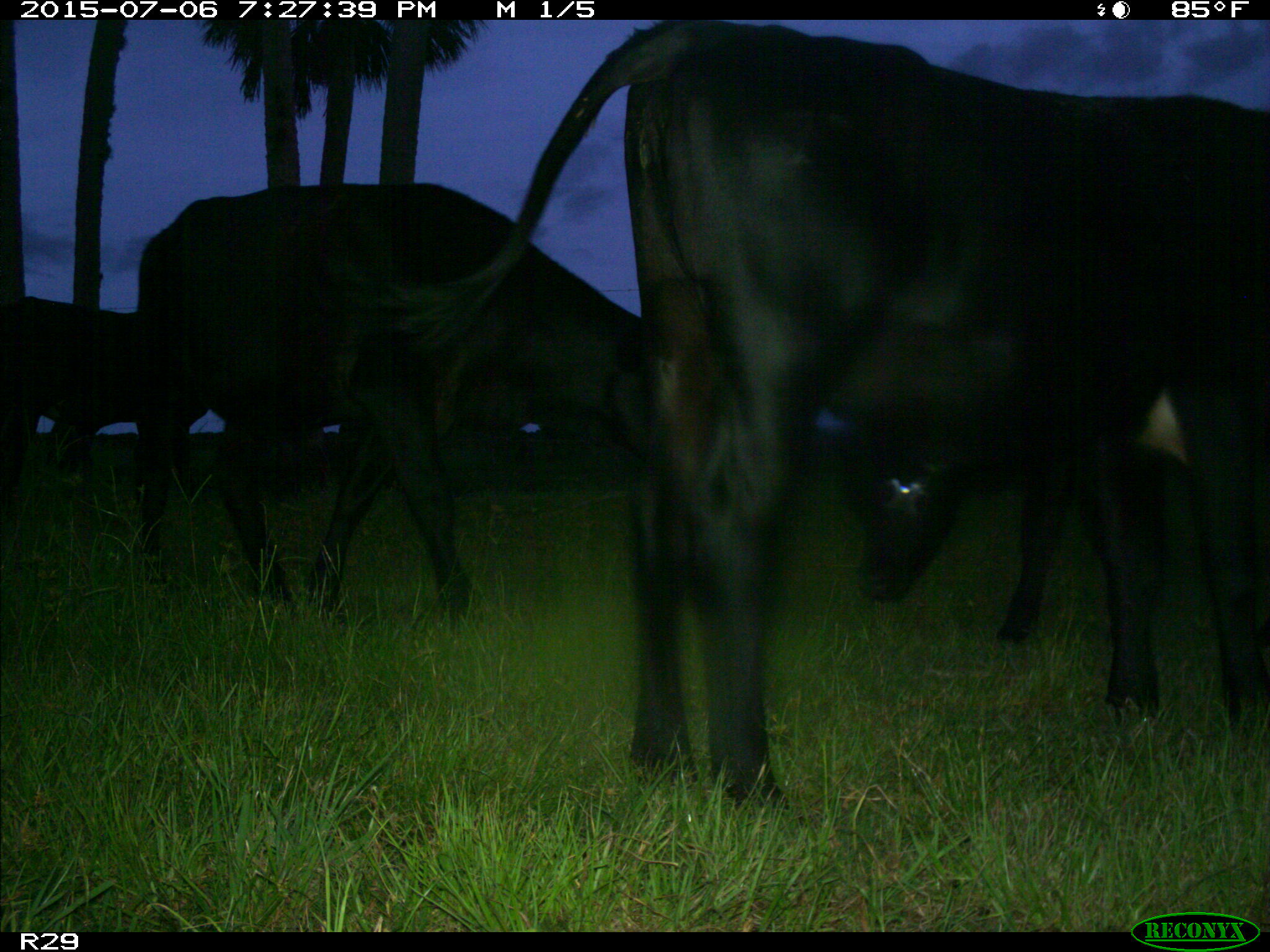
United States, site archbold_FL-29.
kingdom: Animalia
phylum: Chordata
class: Mammalia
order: Artiodactyla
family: Bovidae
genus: Bos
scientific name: Bos taurus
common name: domestic cow